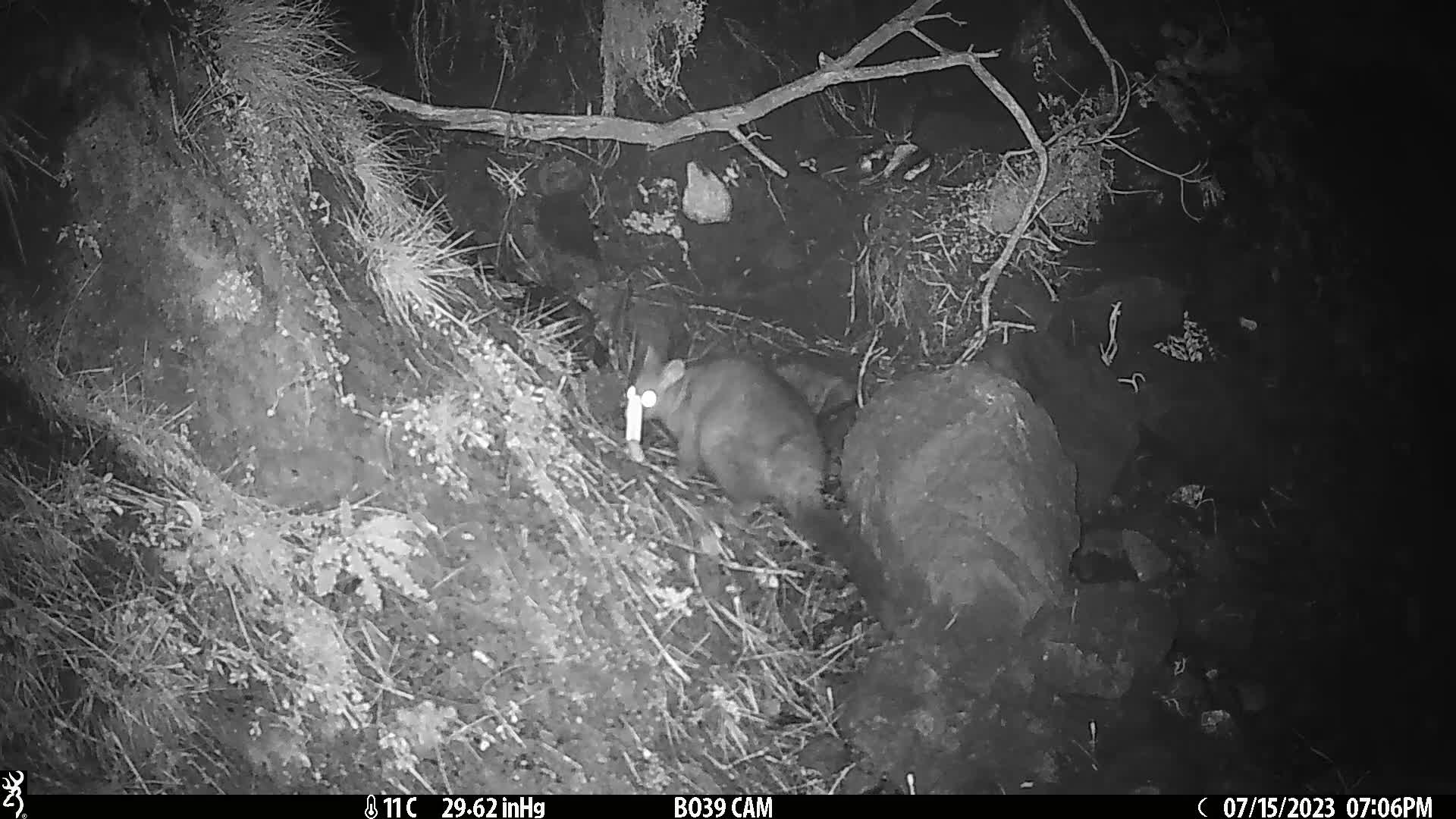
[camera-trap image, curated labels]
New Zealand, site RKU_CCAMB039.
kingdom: Animalia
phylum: Chordata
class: Mammalia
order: Diprotodontia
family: Phalangeridae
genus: Trichosurus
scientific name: Trichosurus vulpecula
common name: common brushtail possum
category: possum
Possum (common brushtail possum) (Trichosurus vulpecula).